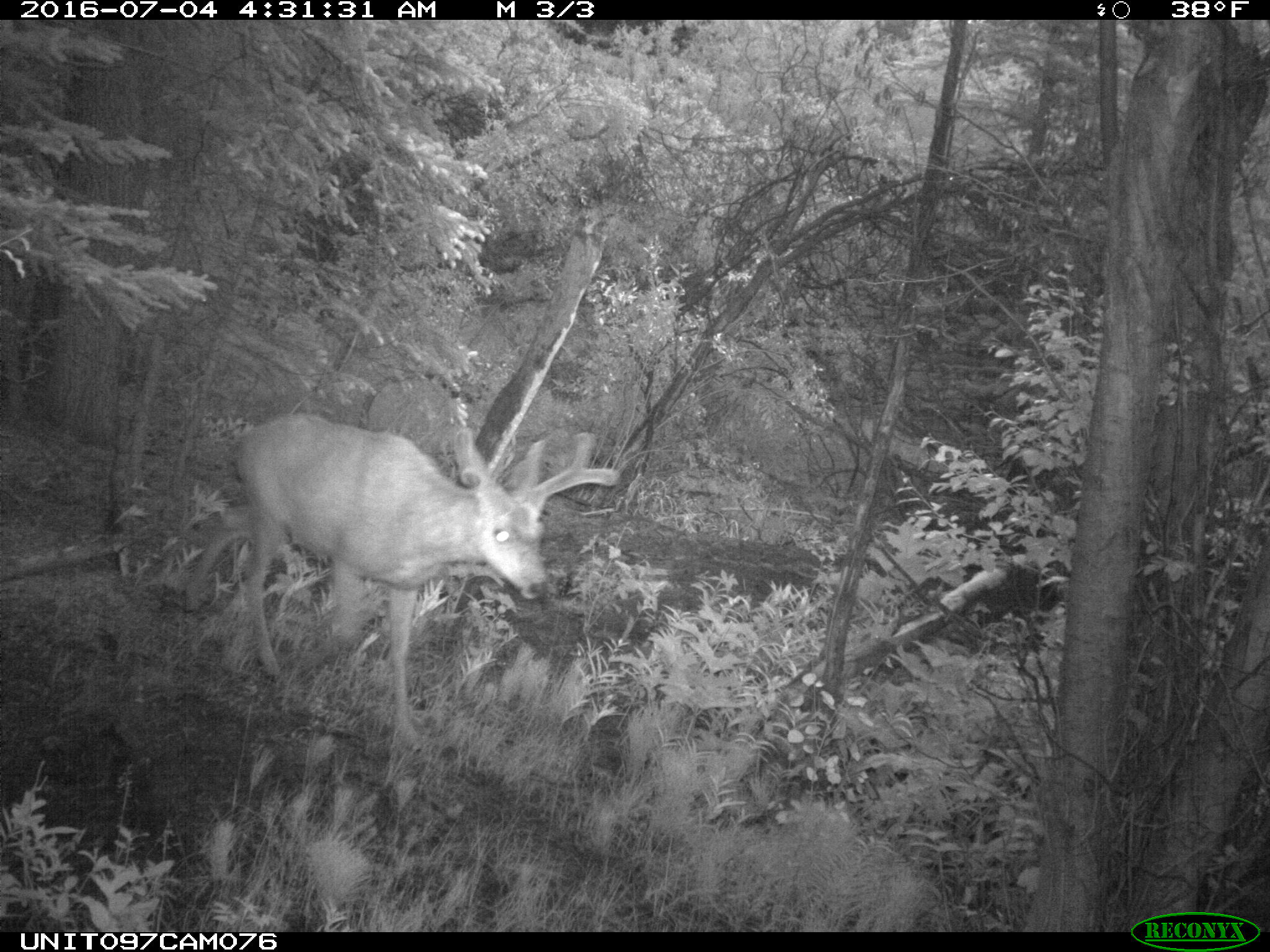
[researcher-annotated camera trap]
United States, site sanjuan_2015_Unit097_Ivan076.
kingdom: Animalia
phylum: Chordata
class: Mammalia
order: Artiodactyla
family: Cervidae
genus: Odocoileus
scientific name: Odocoileus hemionus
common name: mule deer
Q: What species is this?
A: Odocoileus hemionus (mule deer).